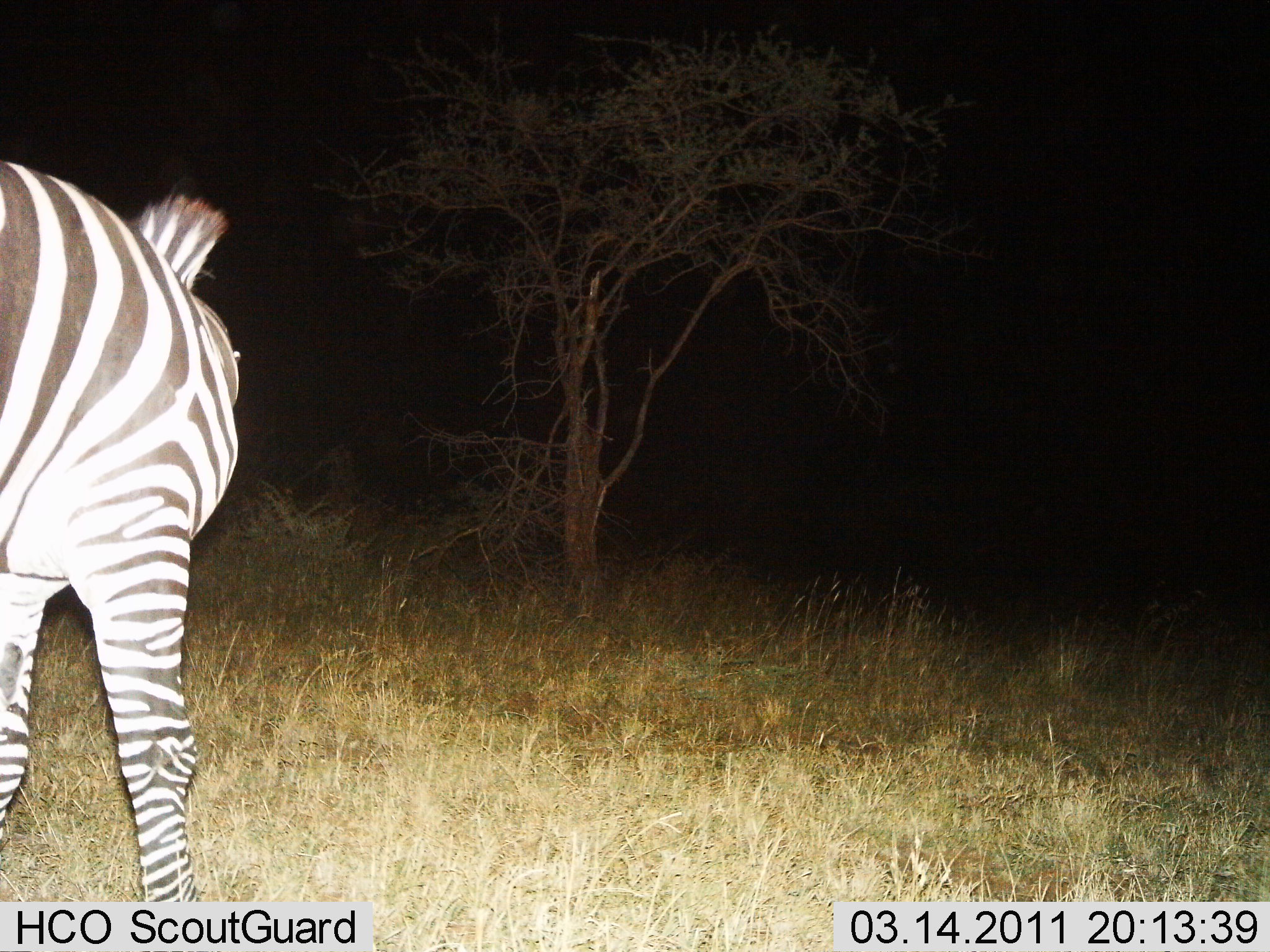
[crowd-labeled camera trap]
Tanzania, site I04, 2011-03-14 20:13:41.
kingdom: Animalia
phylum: Chordata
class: Mammalia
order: Perissodactyla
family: Equidae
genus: Equus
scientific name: Equus quagga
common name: plains zebra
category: zebra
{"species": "zebra (plains zebra) (Equus quagga)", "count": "1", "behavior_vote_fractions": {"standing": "100%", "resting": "0%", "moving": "0%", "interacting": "0%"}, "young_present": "0%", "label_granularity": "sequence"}